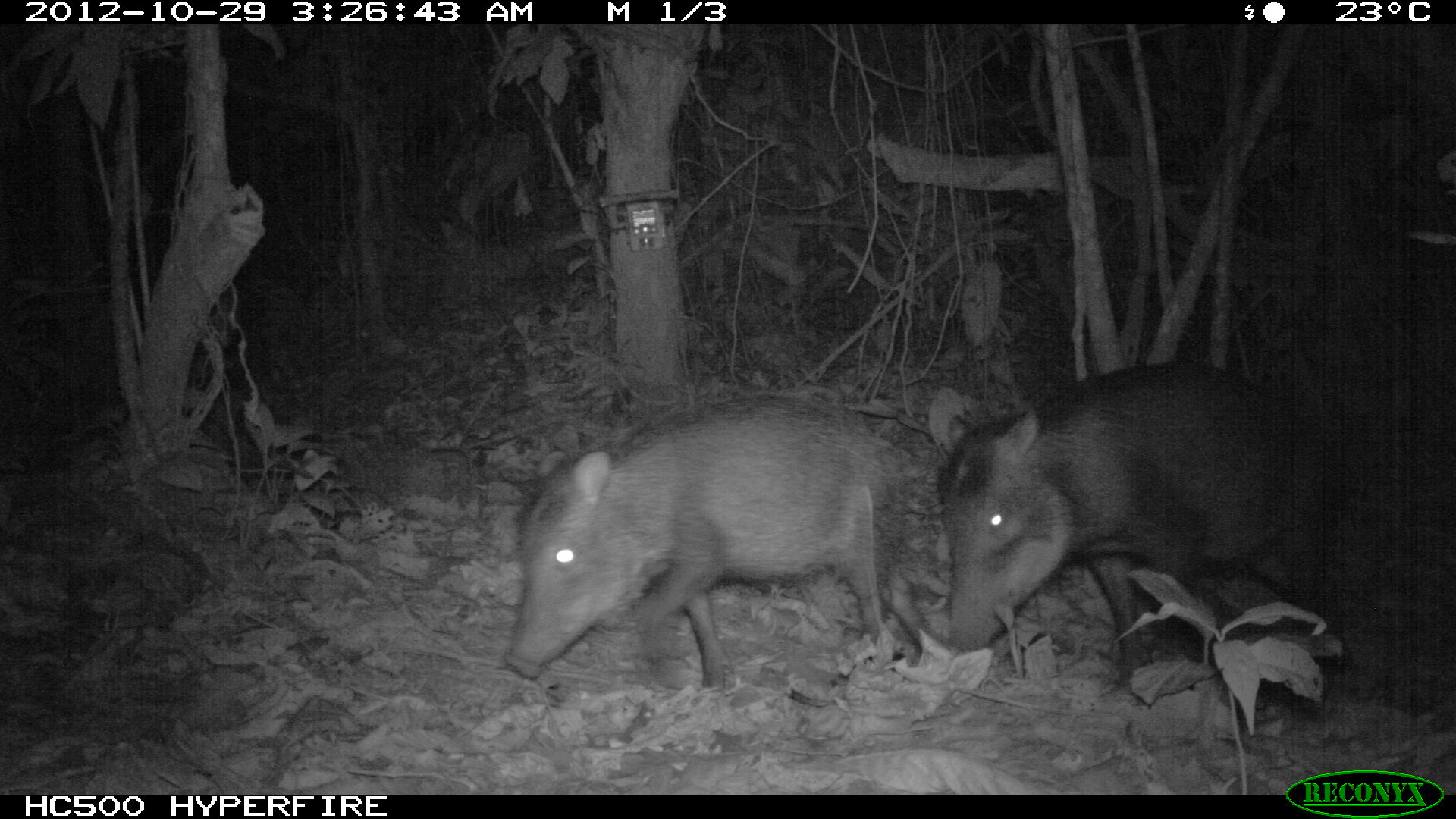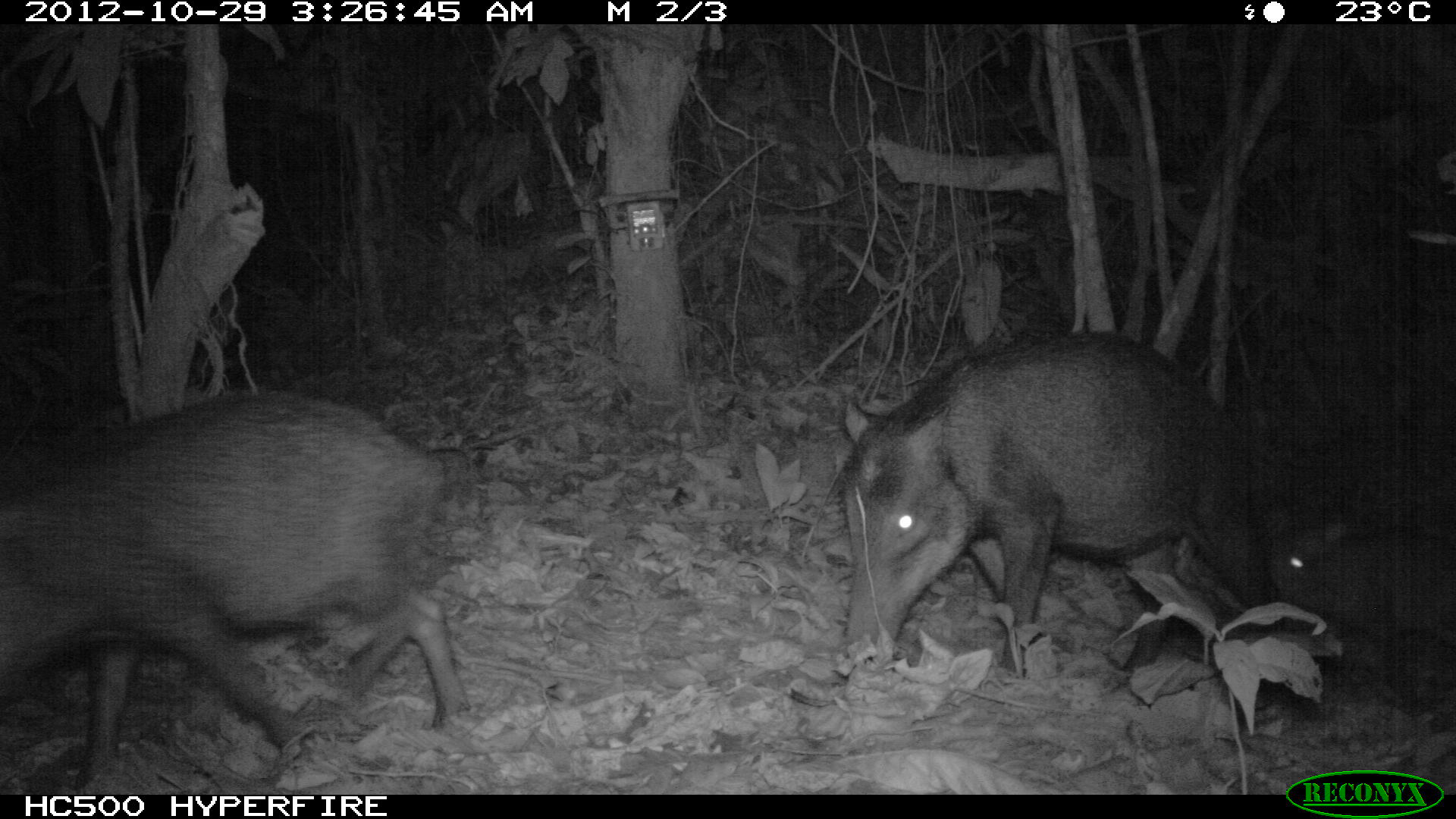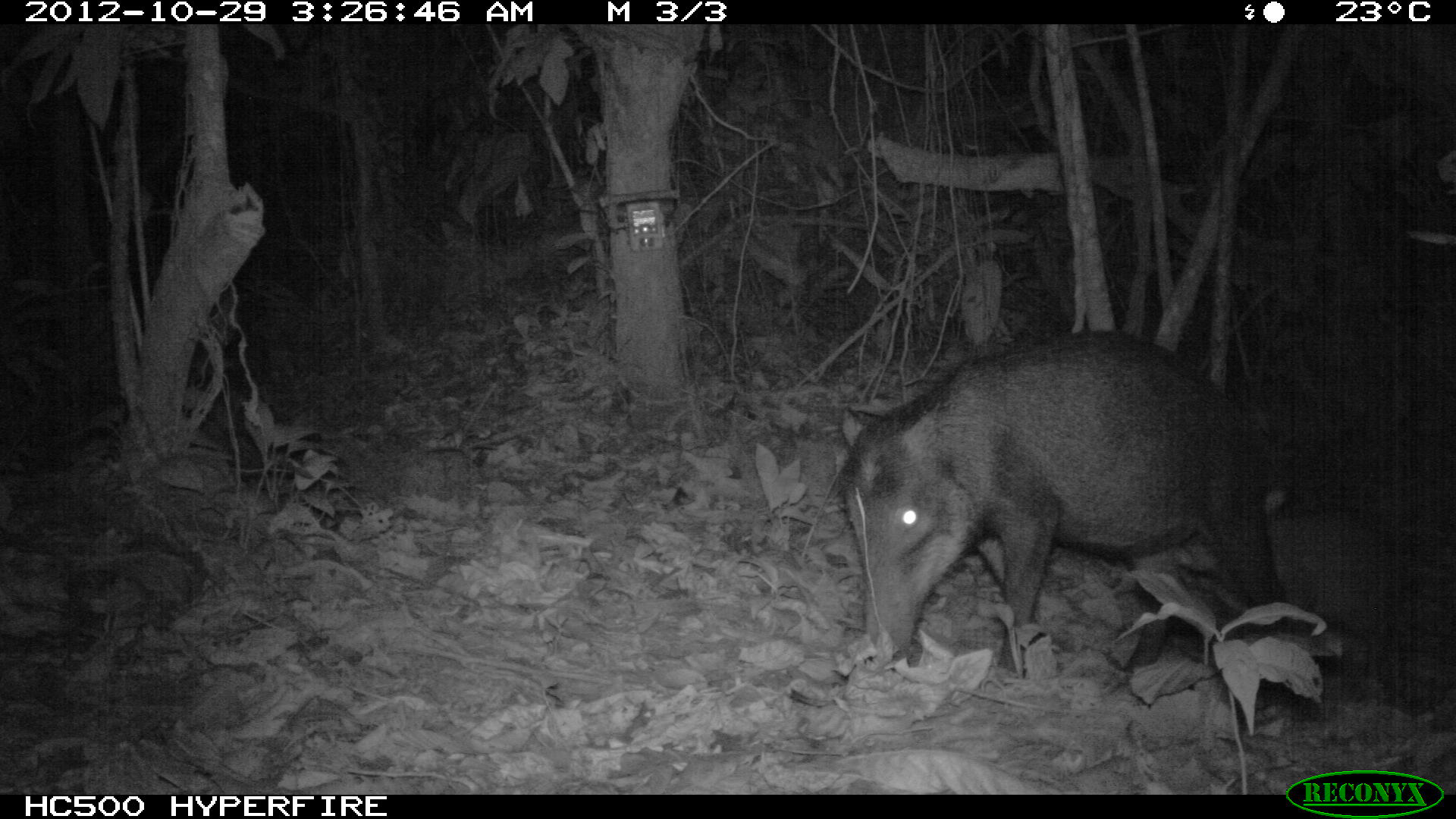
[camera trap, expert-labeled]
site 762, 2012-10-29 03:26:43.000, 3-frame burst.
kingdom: Animalia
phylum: Chordata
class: Mammalia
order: Artiodactyla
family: Tayassuidae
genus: Tayassu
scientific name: Tayassu pecari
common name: white-lipped peccary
Tayassu pecari (white-lipped peccary).